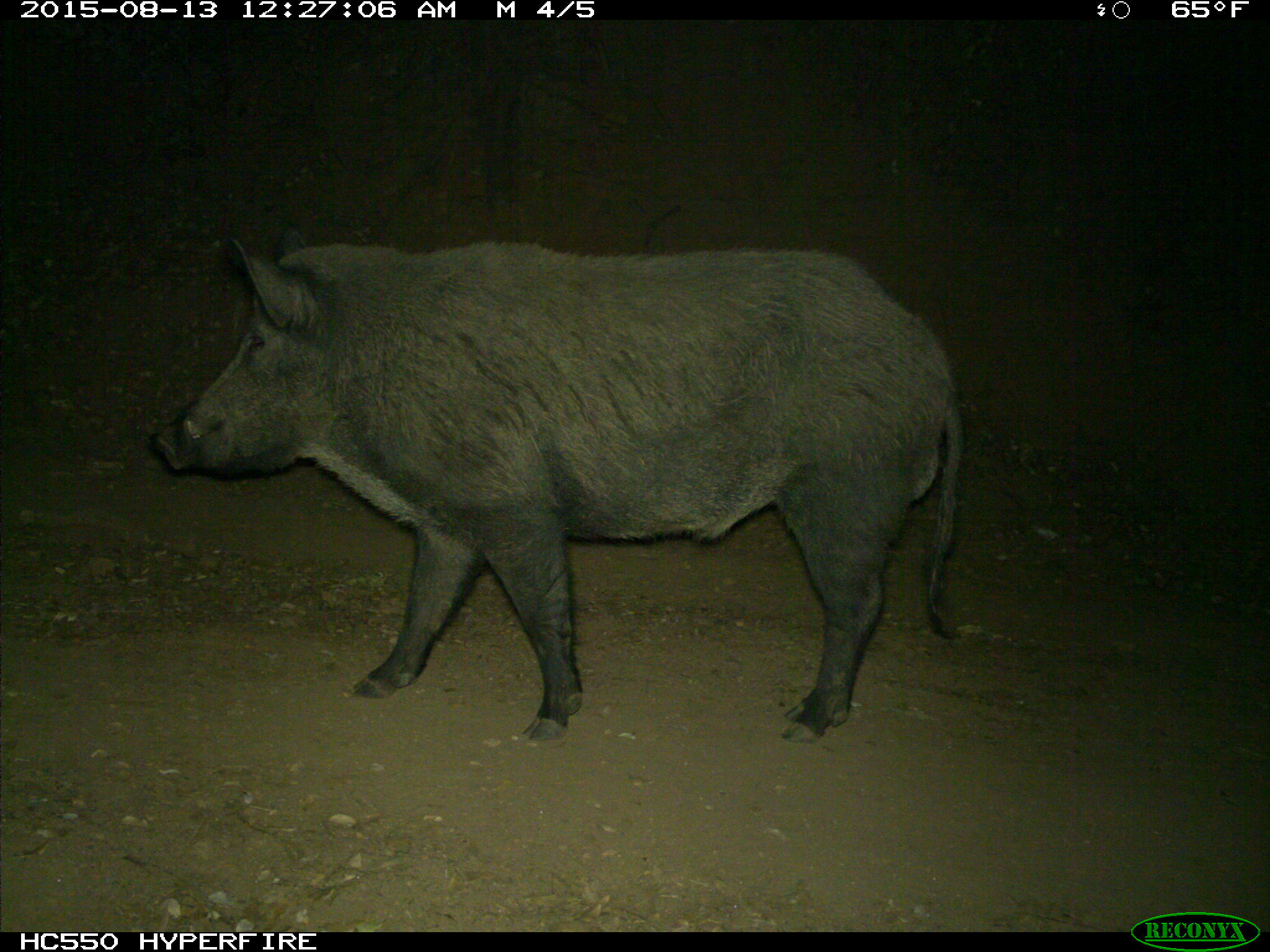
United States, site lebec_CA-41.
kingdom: Animalia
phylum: Chordata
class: Mammalia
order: Artiodactyla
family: Suidae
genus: Sus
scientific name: Sus scrofa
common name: wild boar